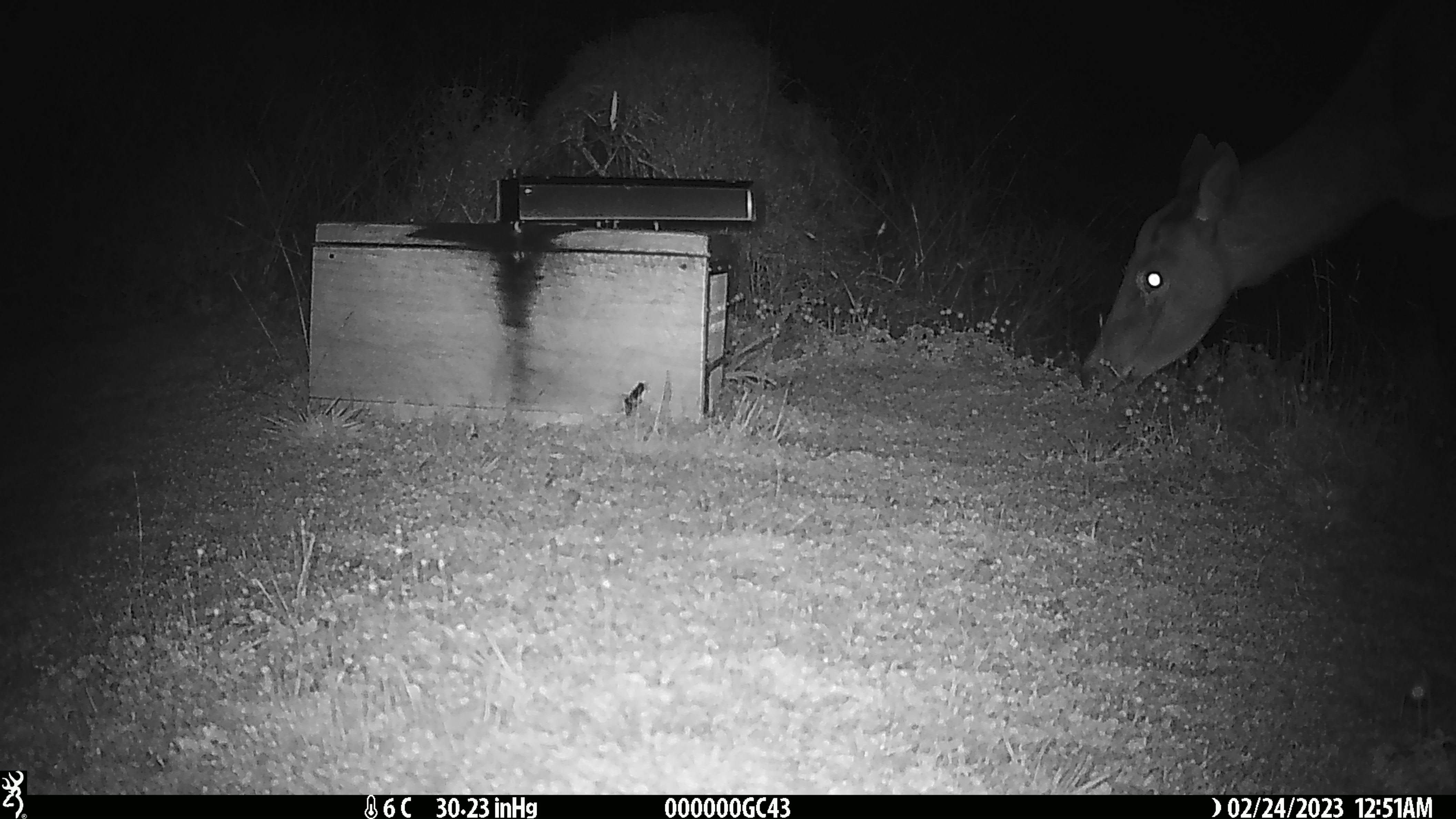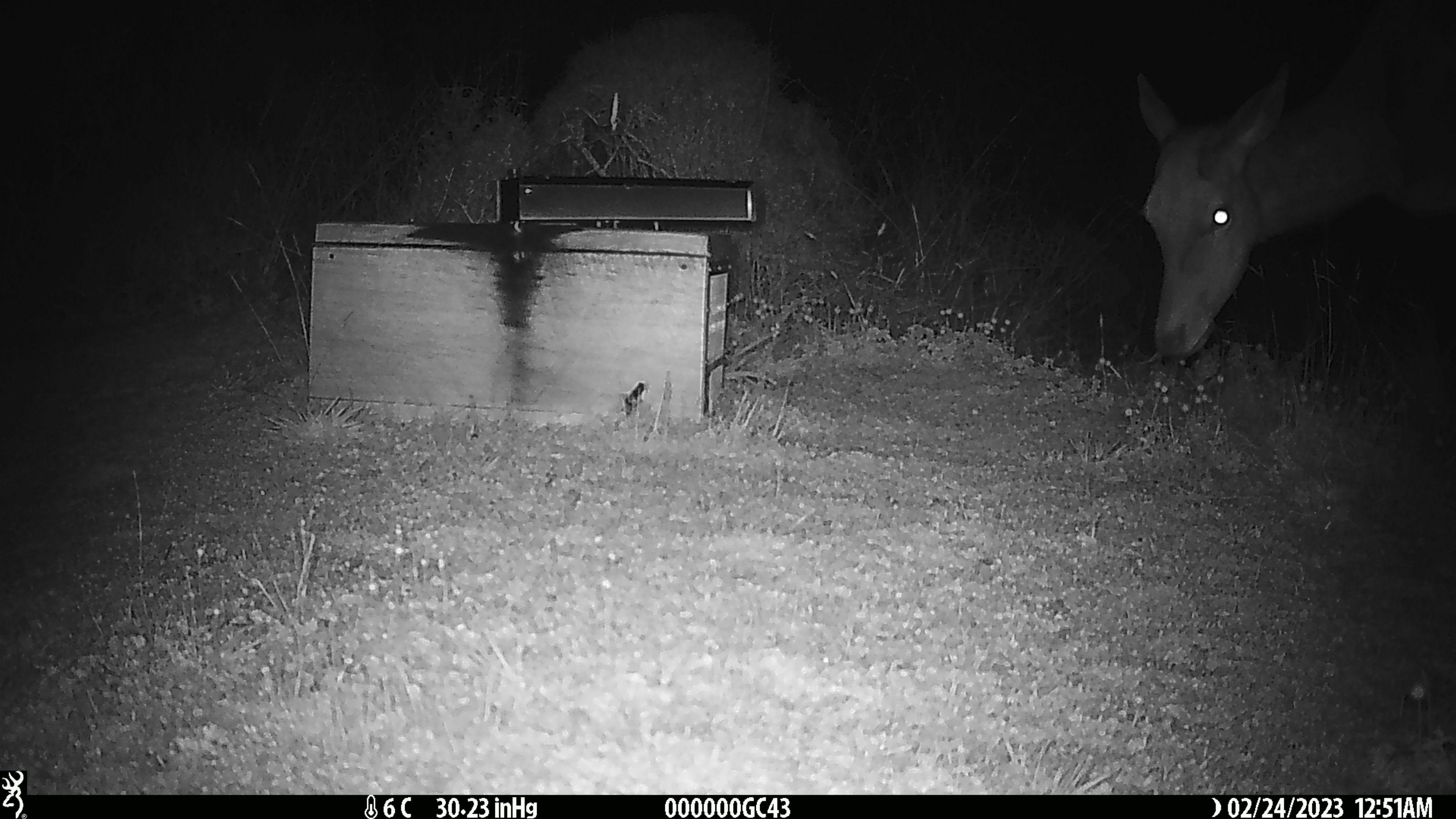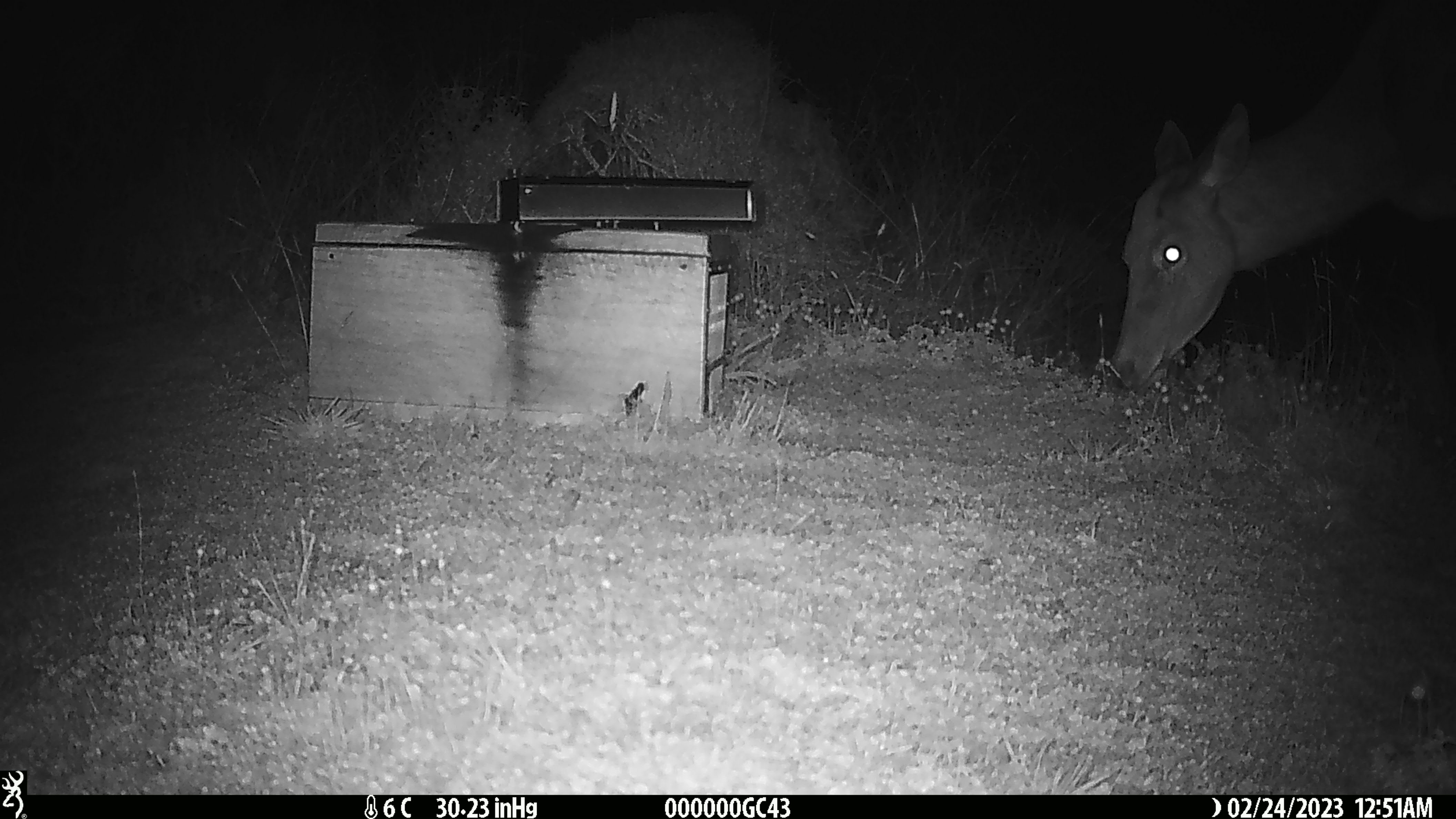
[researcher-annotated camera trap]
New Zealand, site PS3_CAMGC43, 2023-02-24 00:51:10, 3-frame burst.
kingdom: Animalia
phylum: Chordata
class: Mammalia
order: Artiodactyla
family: Cervidae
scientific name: Cervidae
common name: deer